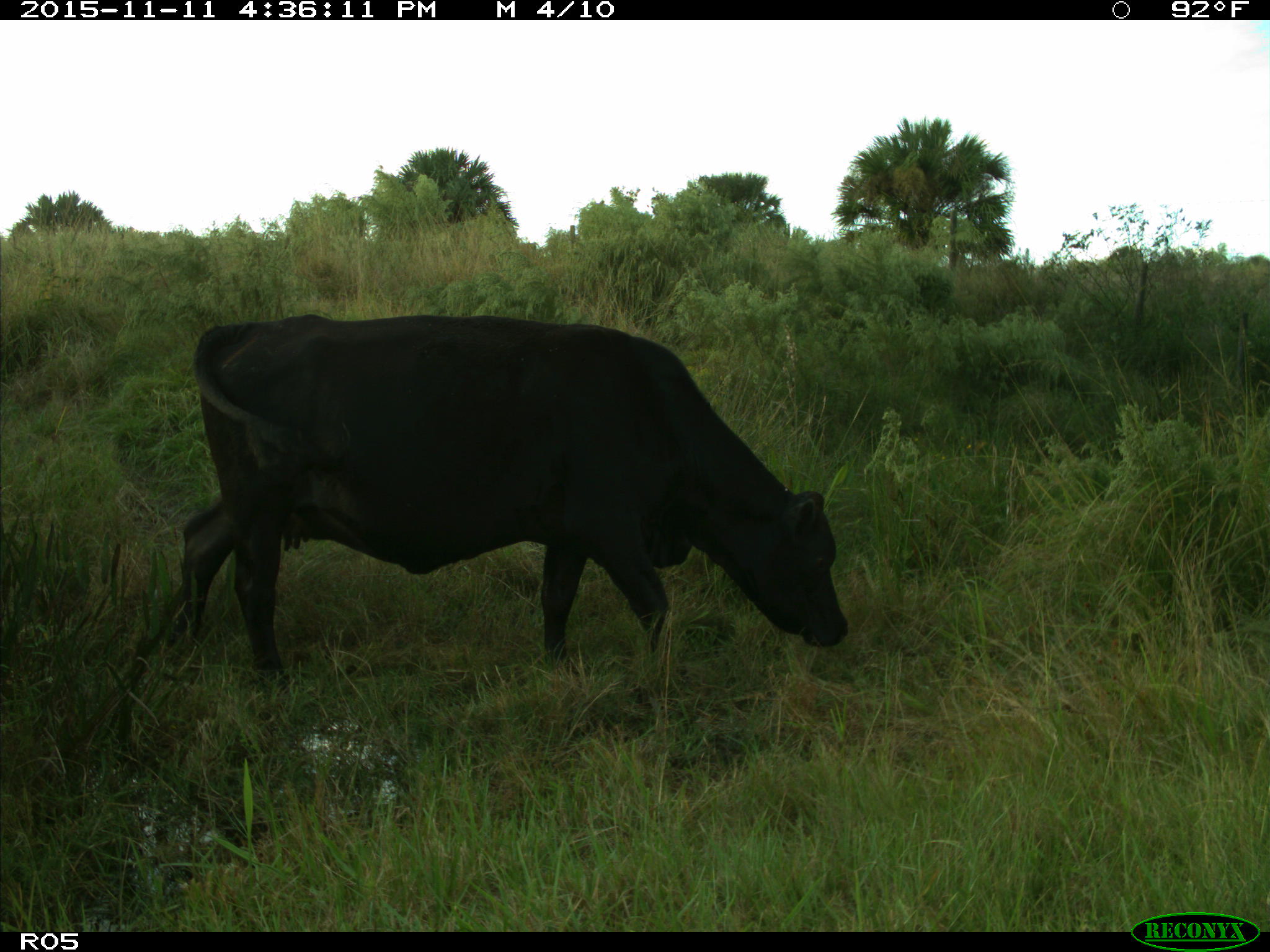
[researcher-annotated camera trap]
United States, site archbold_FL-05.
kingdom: Animalia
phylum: Chordata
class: Mammalia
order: Artiodactyla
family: Bovidae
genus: Bos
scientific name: Bos taurus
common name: domestic cow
Bos taurus (domestic cow).